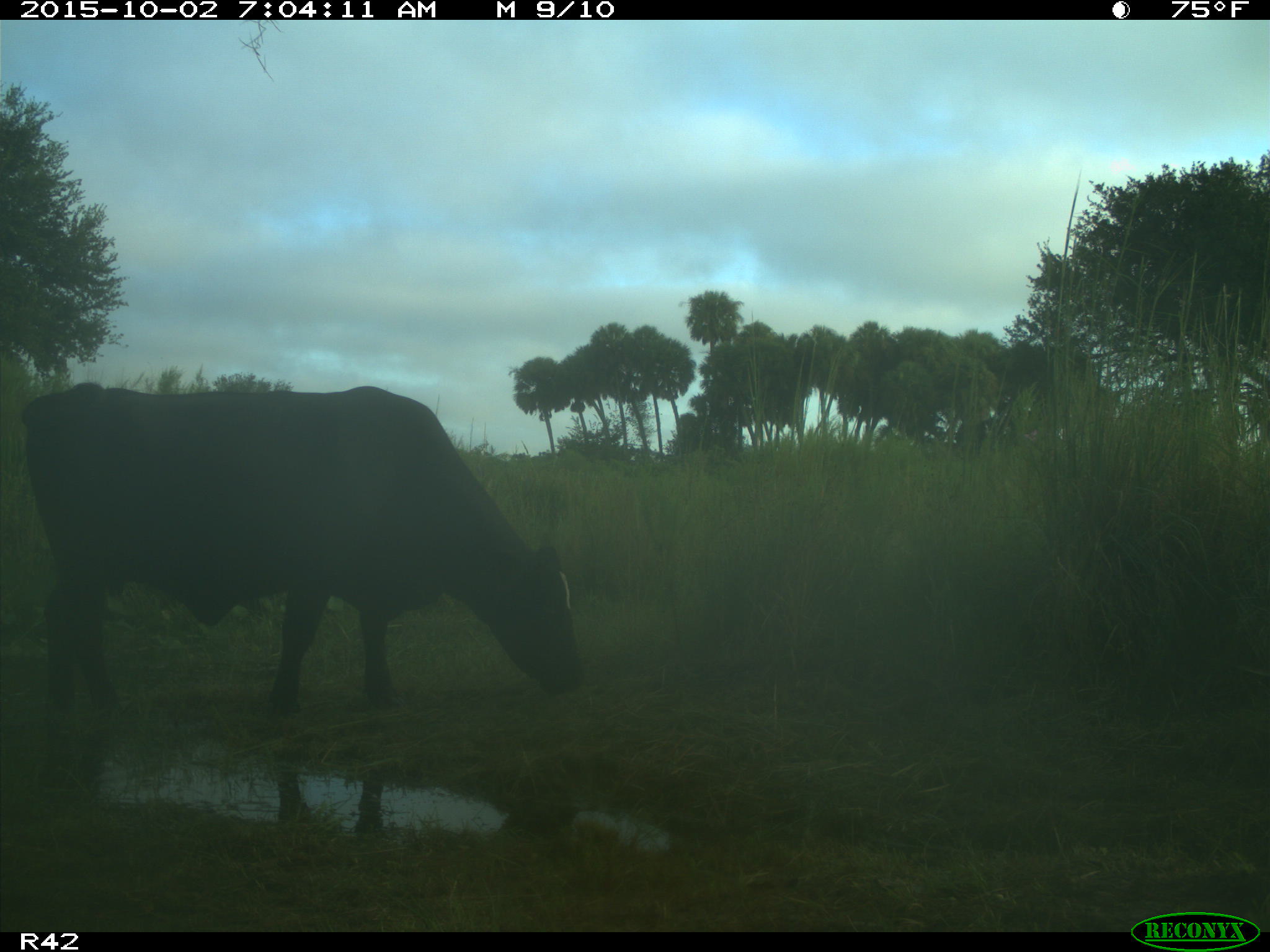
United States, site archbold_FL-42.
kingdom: Animalia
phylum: Chordata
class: Mammalia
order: Artiodactyla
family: Bovidae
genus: Bos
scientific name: Bos taurus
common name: domestic cow